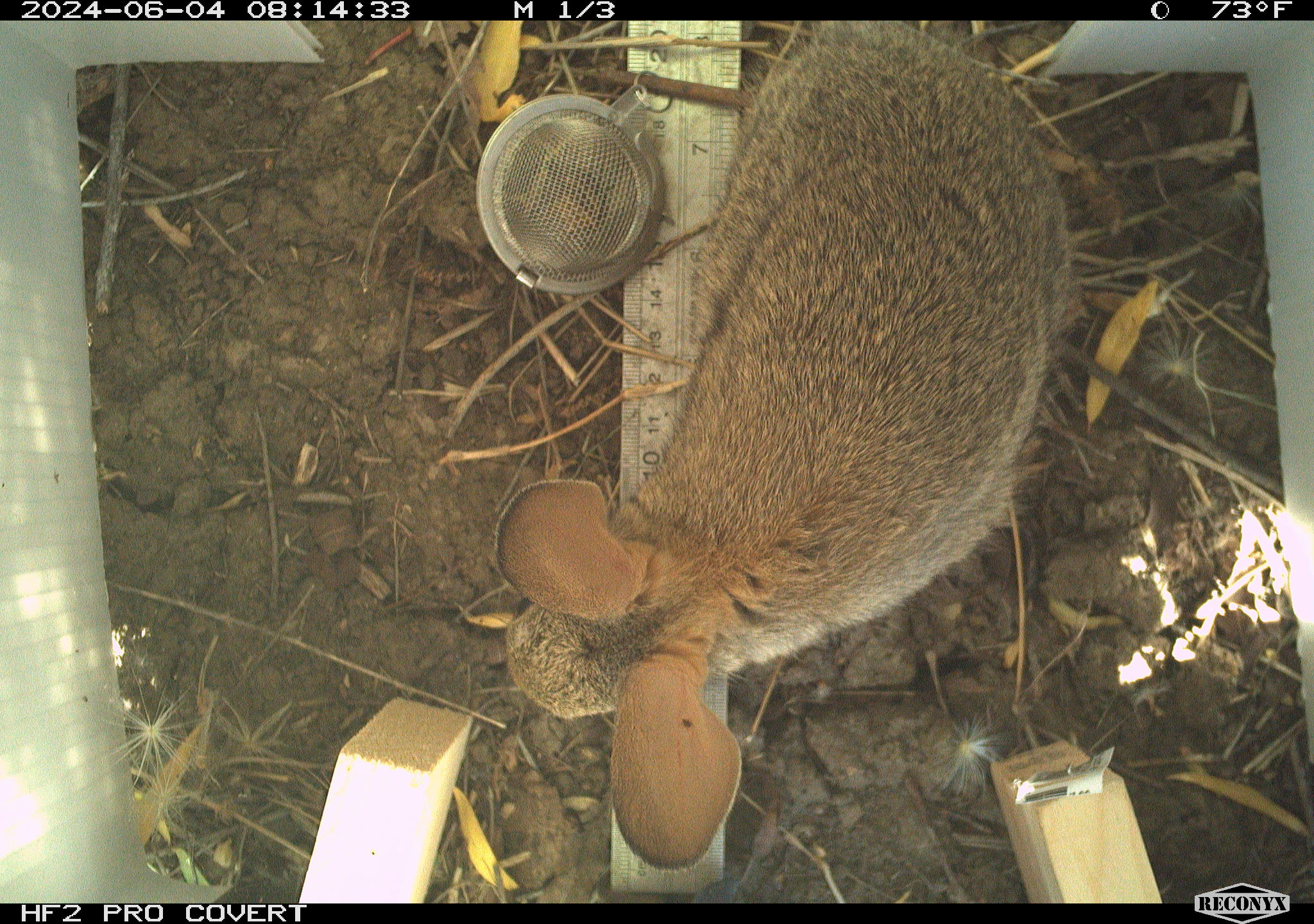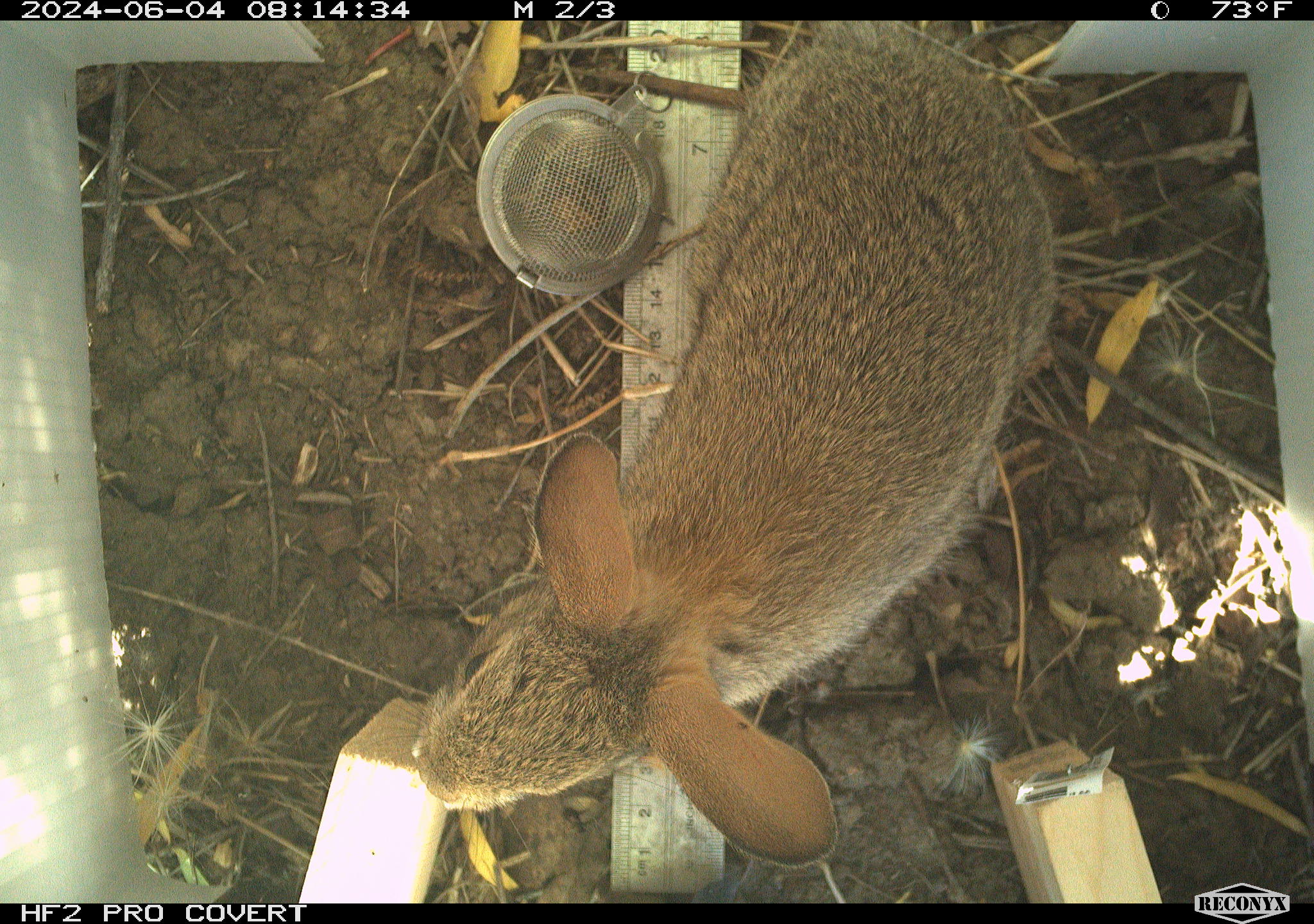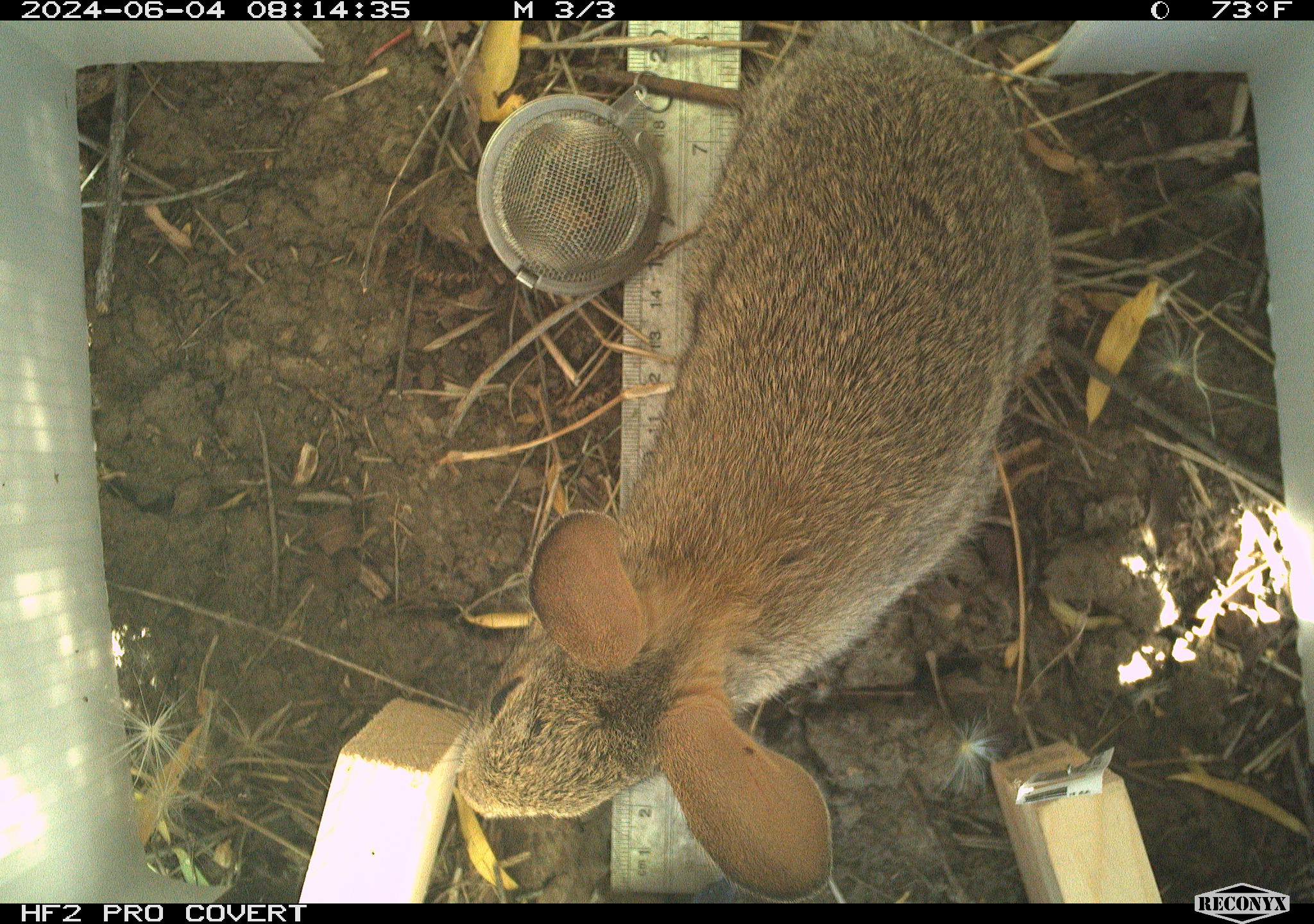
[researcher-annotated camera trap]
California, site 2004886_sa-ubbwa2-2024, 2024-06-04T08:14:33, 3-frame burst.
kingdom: Animalia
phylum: Chordata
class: Mammalia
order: Lagomorpha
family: Leporidae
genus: Sylvilagus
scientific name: Sylvilagus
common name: cottontail rabbits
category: sylvilagus species